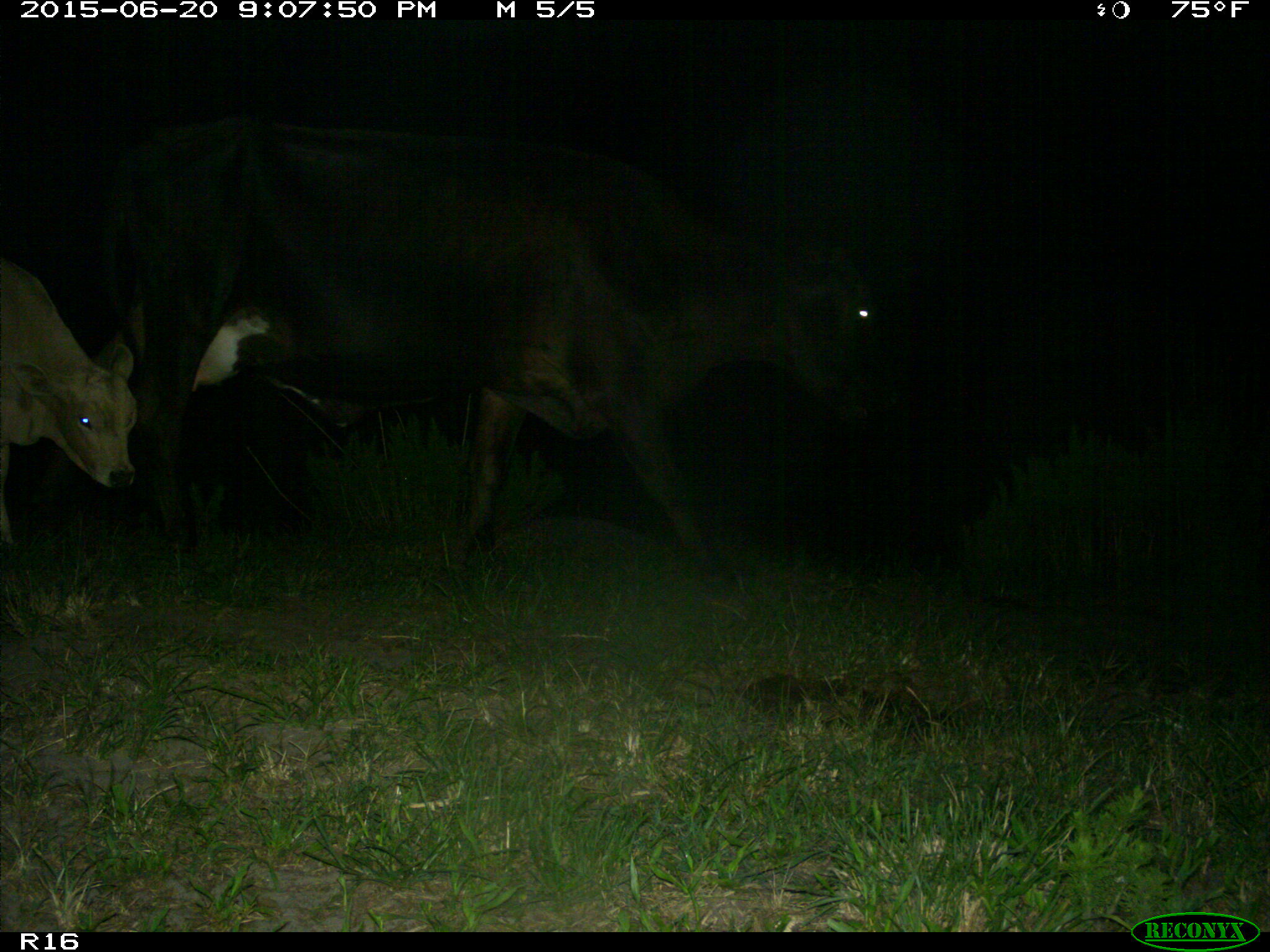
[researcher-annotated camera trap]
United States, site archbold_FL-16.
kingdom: Animalia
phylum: Chordata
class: Mammalia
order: Artiodactyla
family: Bovidae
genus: Bos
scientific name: Bos taurus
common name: domestic cow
Bos taurus (domestic cow).